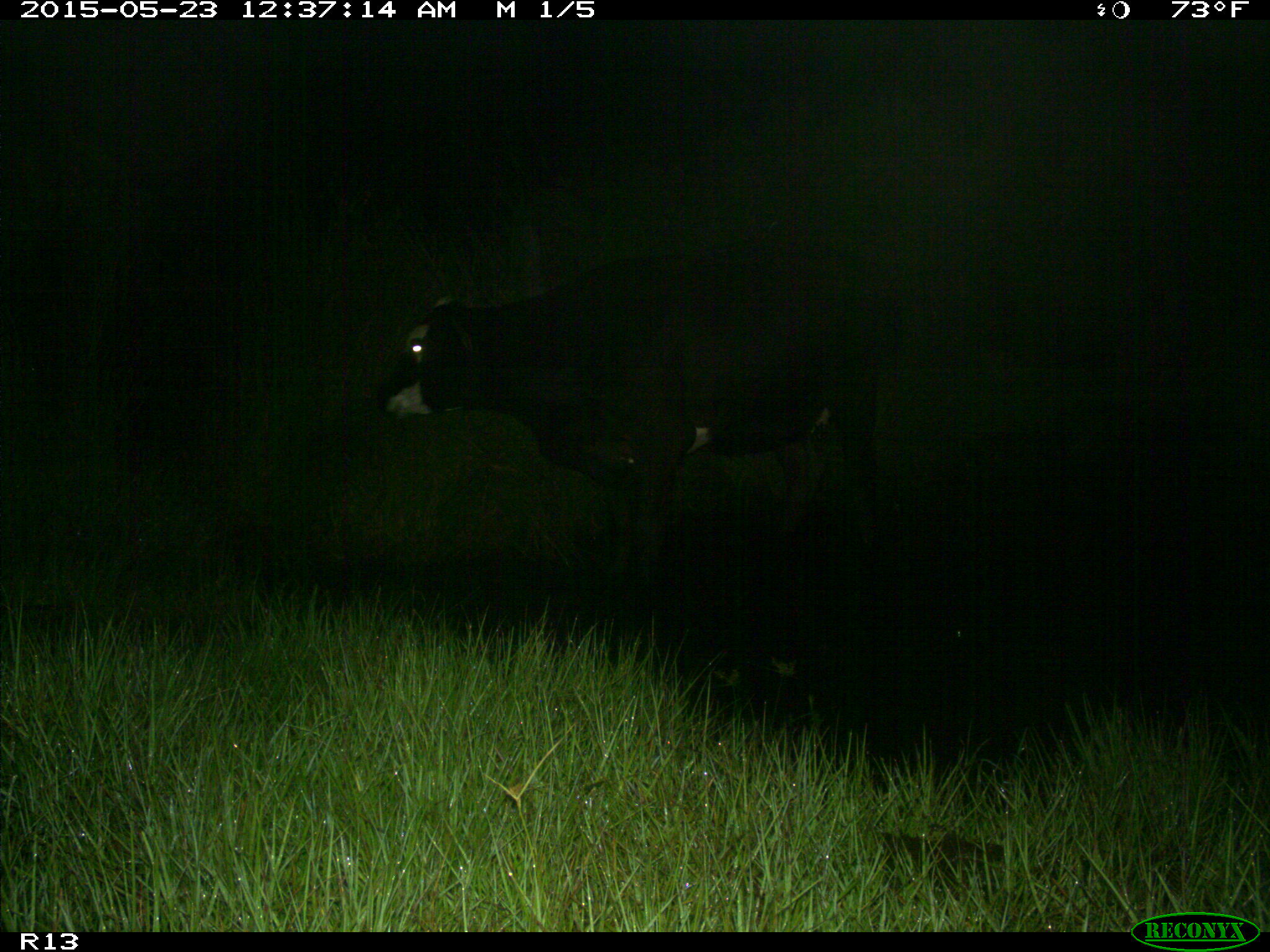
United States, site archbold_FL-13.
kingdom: Animalia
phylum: Chordata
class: Mammalia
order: Artiodactyla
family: Bovidae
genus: Bos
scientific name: Bos taurus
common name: domestic cow